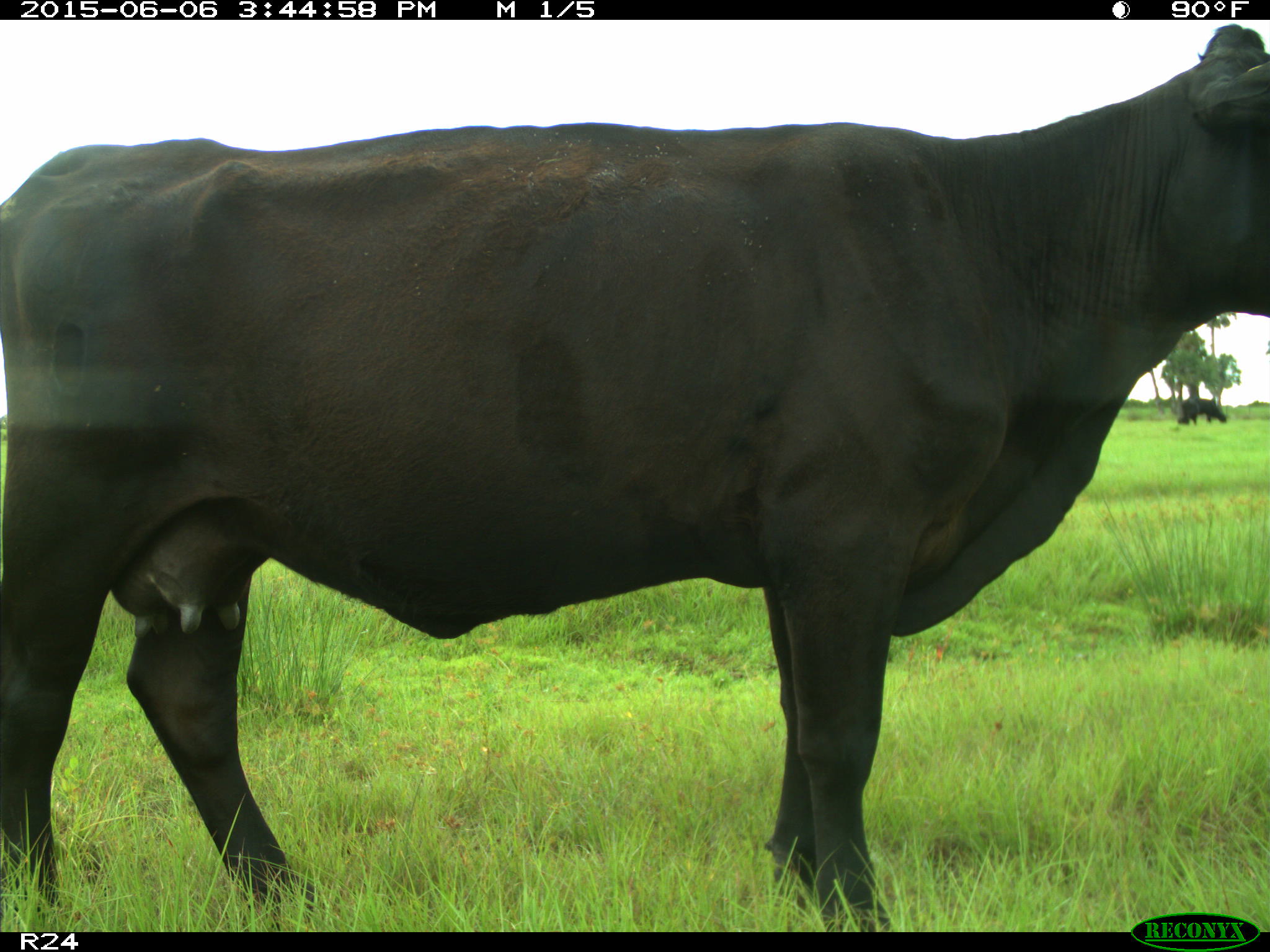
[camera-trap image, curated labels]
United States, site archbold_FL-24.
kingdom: Animalia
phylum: Chordata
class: Mammalia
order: Carnivora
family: Procyonidae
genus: Procyon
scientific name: Procyon lotor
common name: common raccoon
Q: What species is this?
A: Procyon lotor (common raccoon).